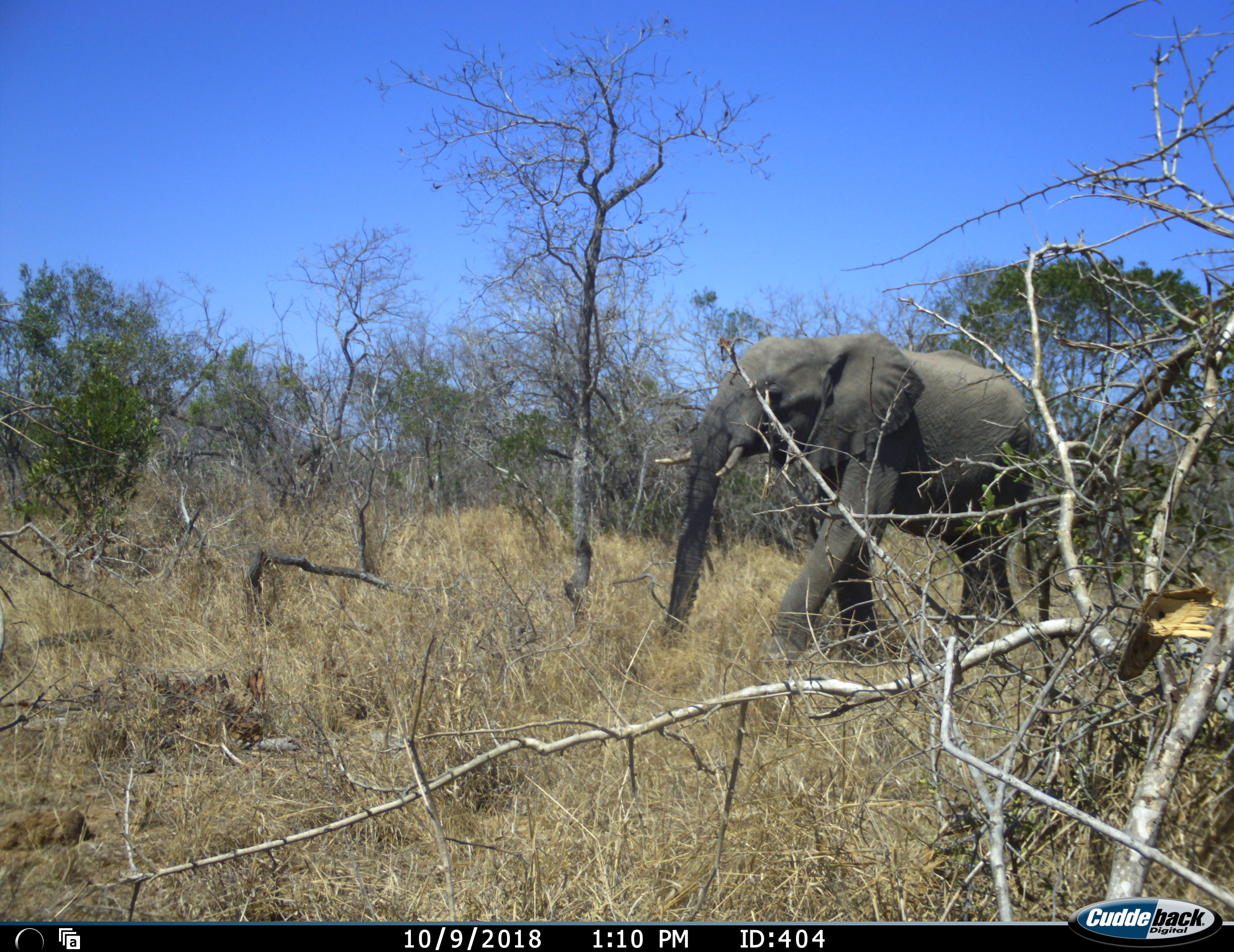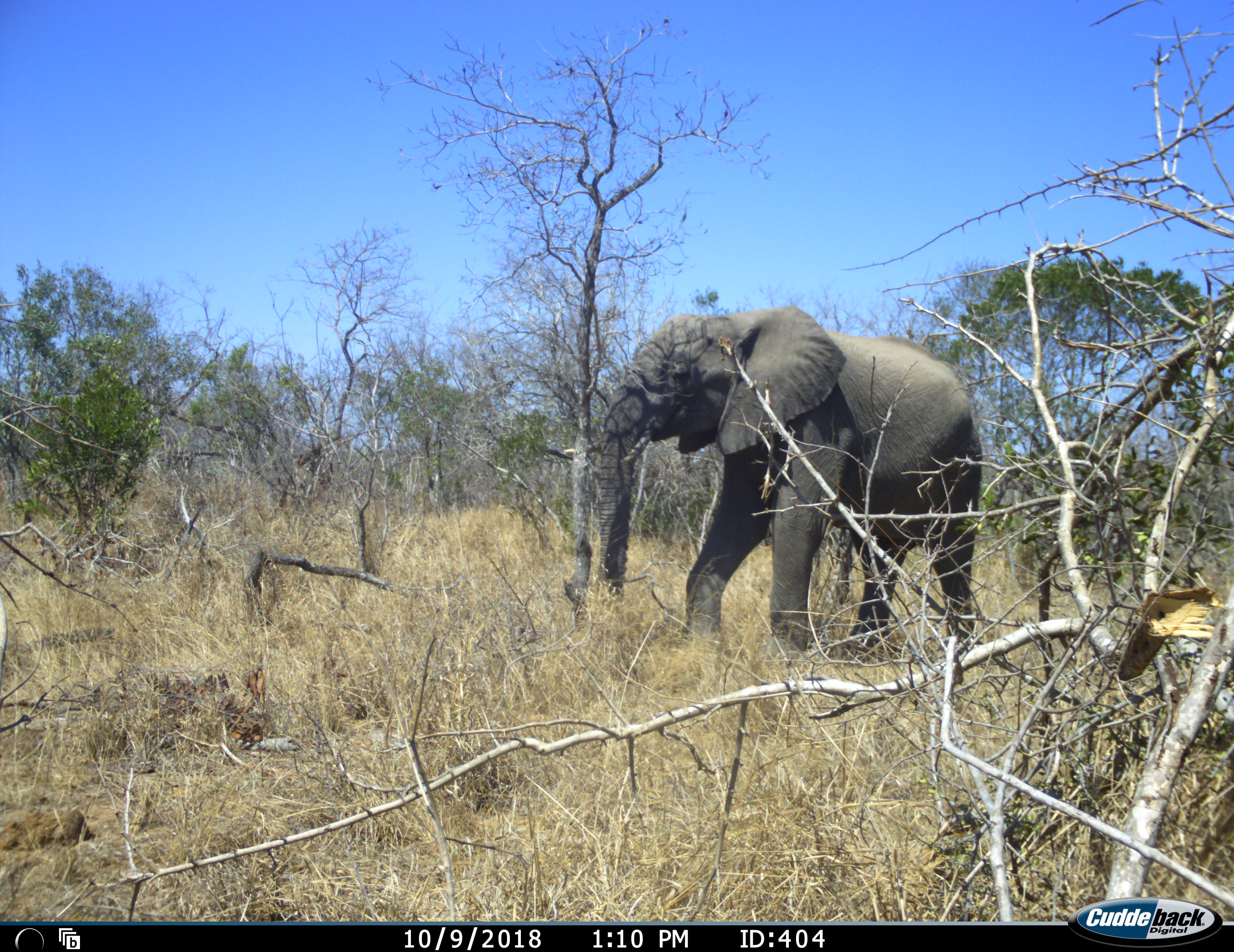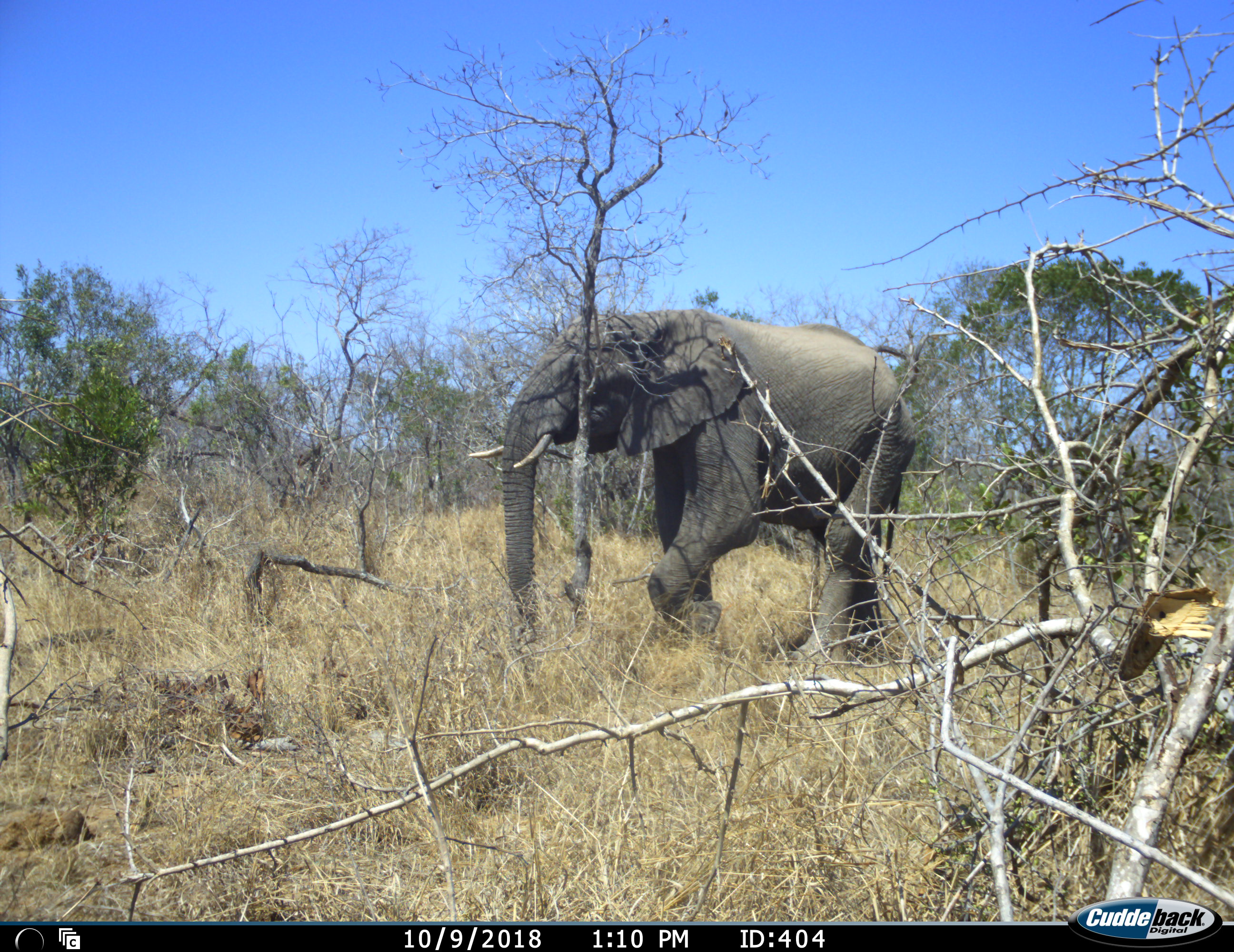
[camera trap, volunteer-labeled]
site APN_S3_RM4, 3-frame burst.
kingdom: Animalia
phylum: Chordata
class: Mammalia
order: Proboscidea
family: Elephantidae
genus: Loxodonta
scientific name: Loxodonta africana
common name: african bush elephant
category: elephant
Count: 1.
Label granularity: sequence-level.